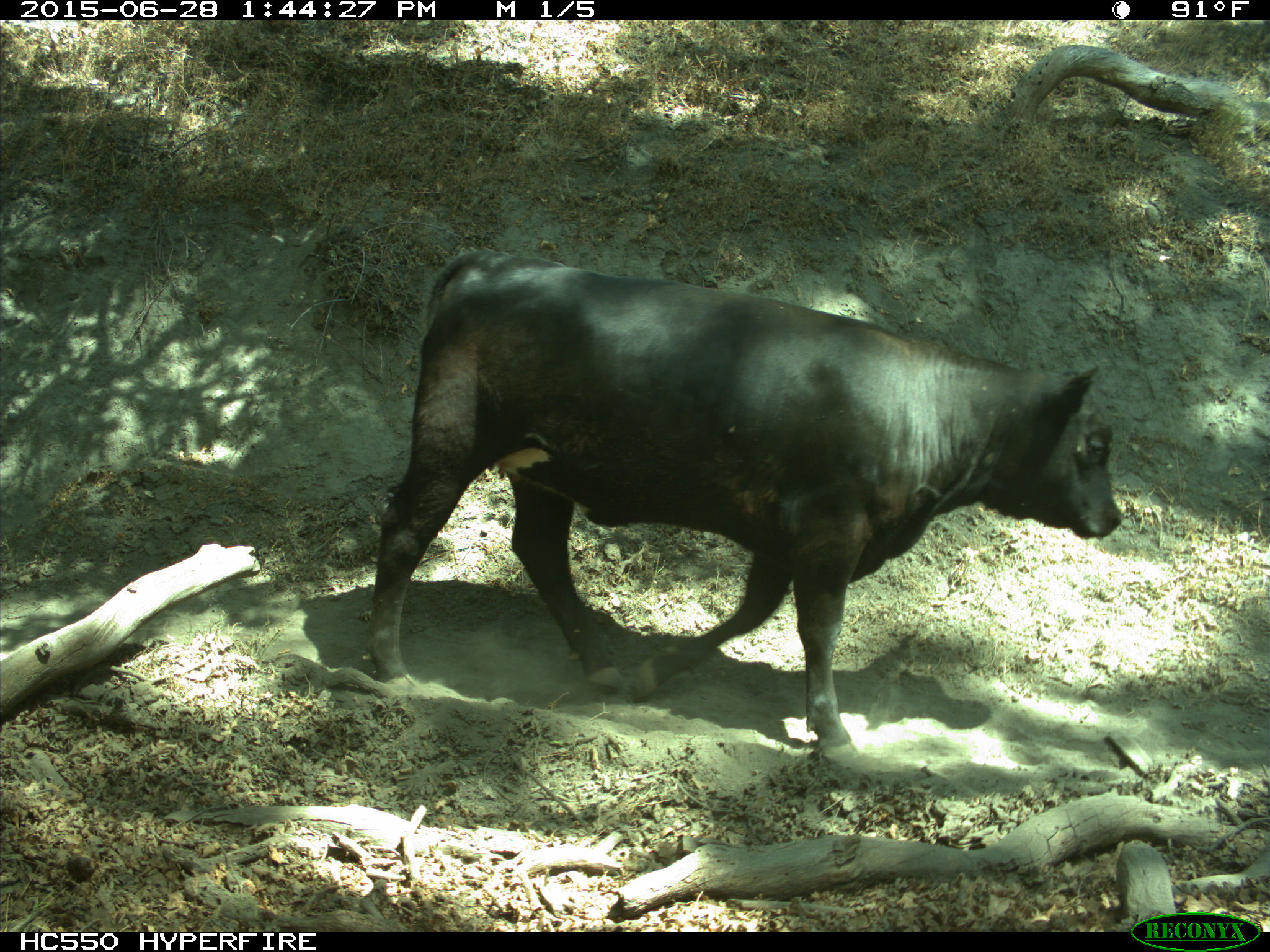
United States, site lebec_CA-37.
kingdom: Animalia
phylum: Chordata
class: Mammalia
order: Artiodactyla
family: Bovidae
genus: Bos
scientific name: Bos taurus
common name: domestic cow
Bos taurus (domestic cow).